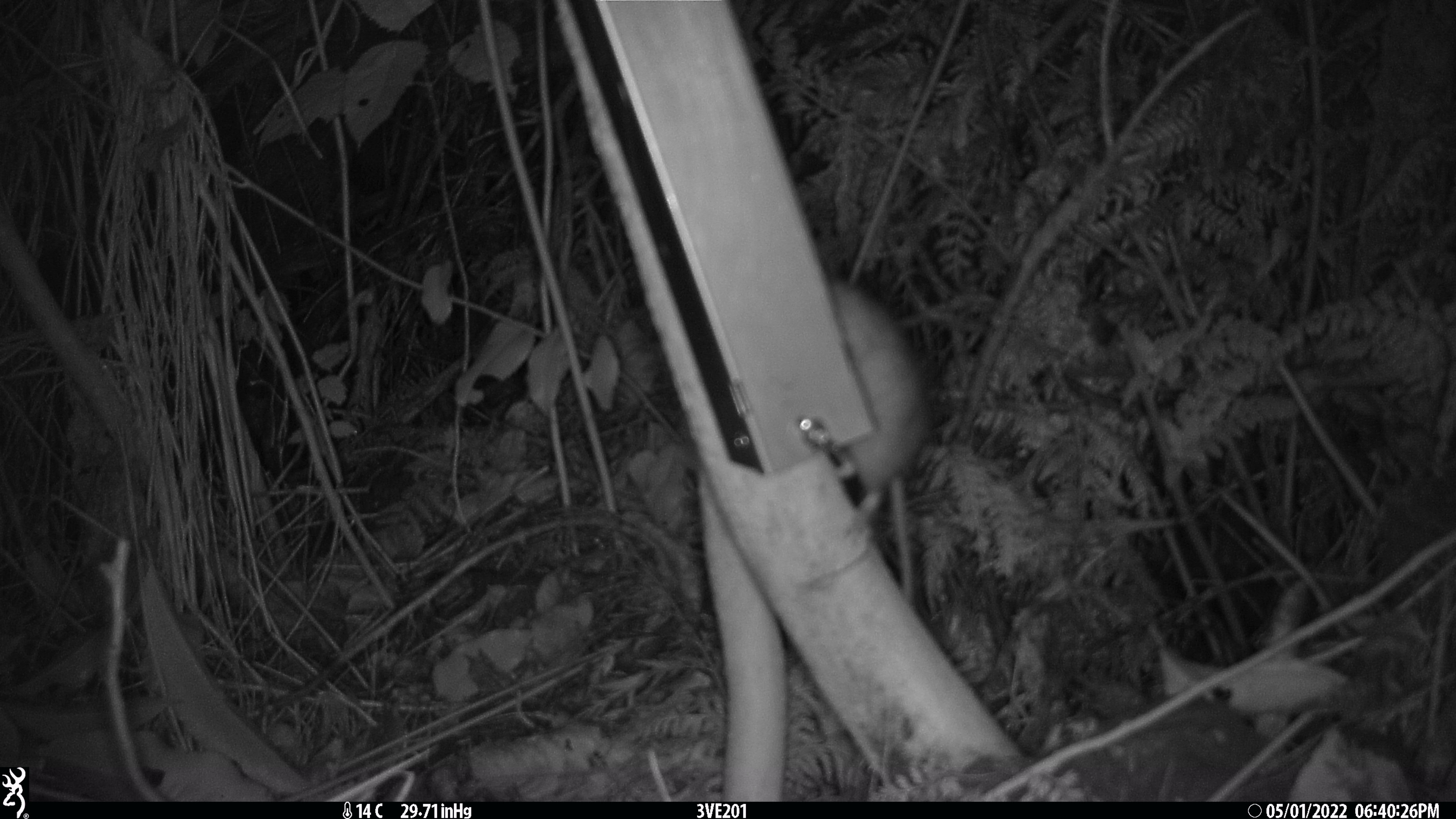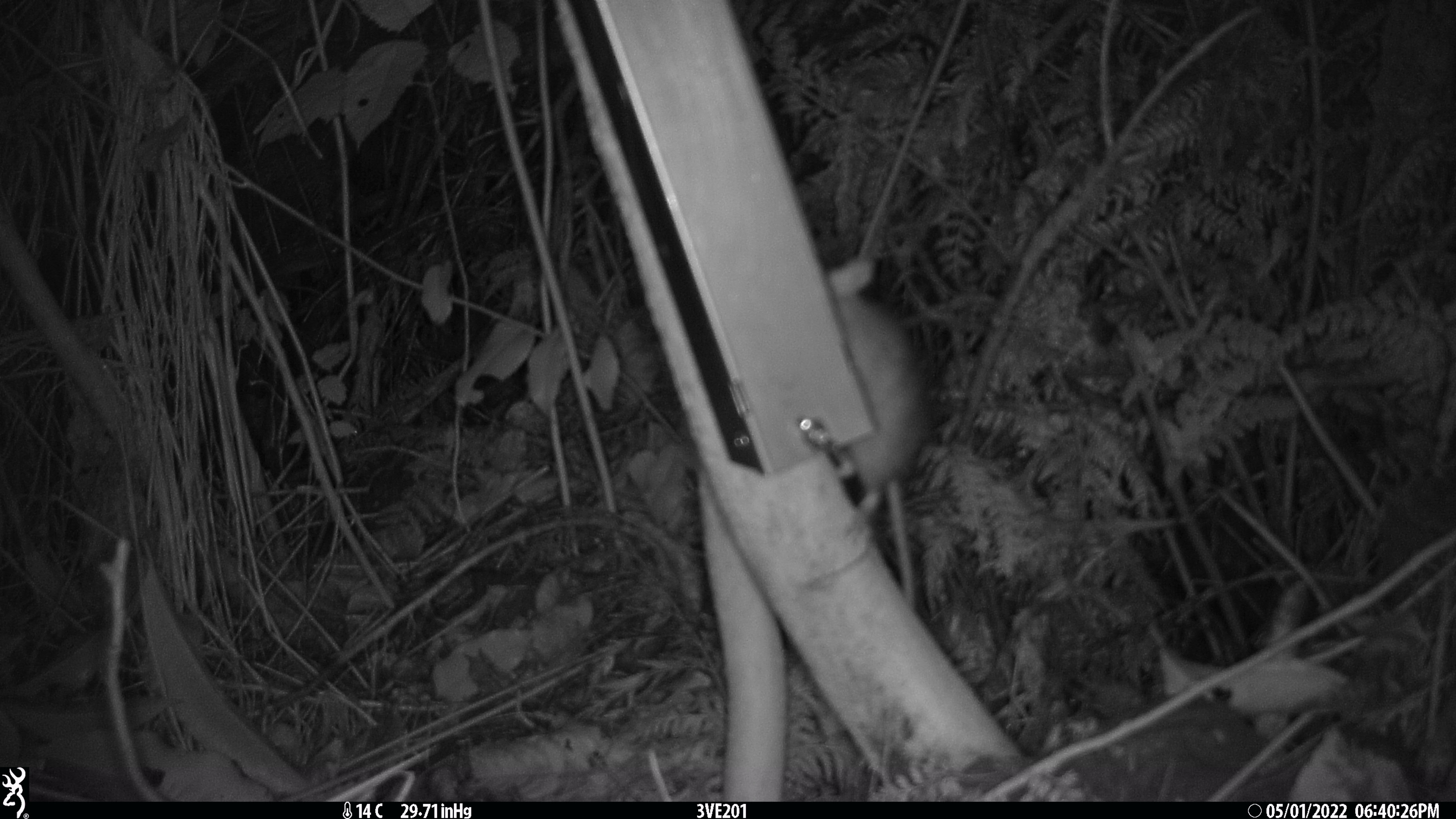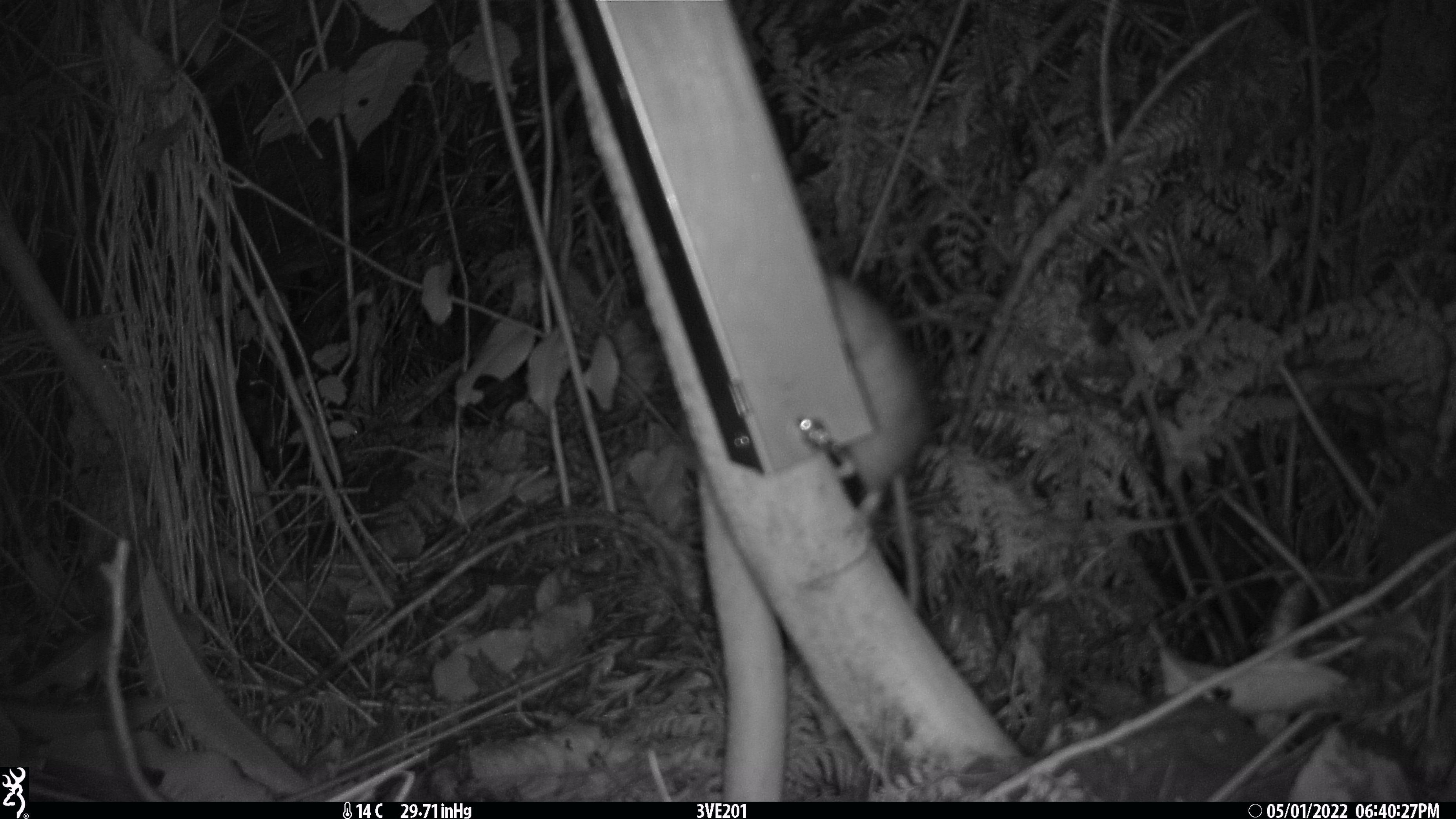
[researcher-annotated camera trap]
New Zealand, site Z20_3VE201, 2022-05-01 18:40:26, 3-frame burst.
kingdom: Animalia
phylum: Chordata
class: Mammalia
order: Rodentia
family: Muridae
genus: Rattus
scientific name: Rattus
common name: rat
Rat (Rattus).